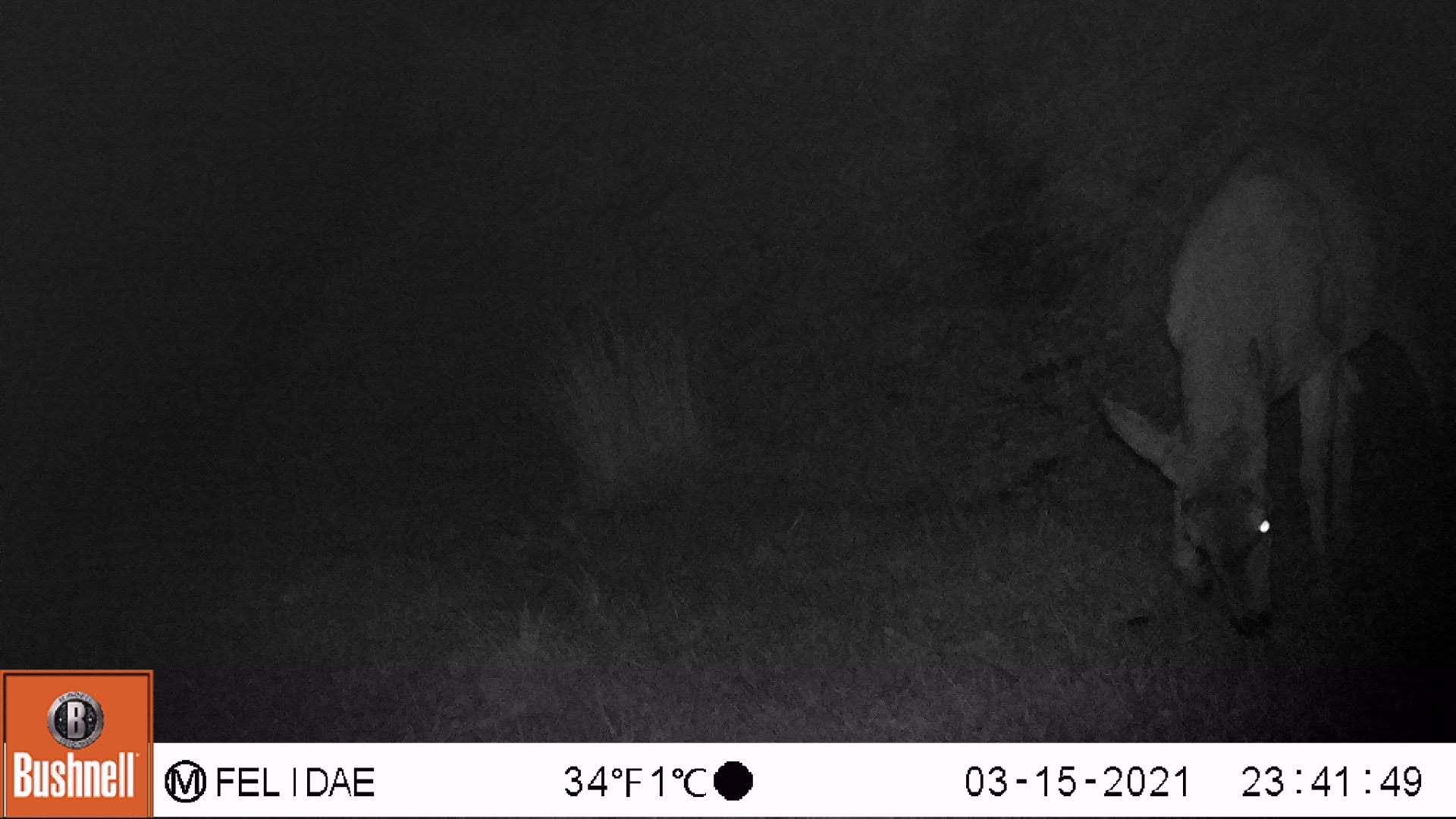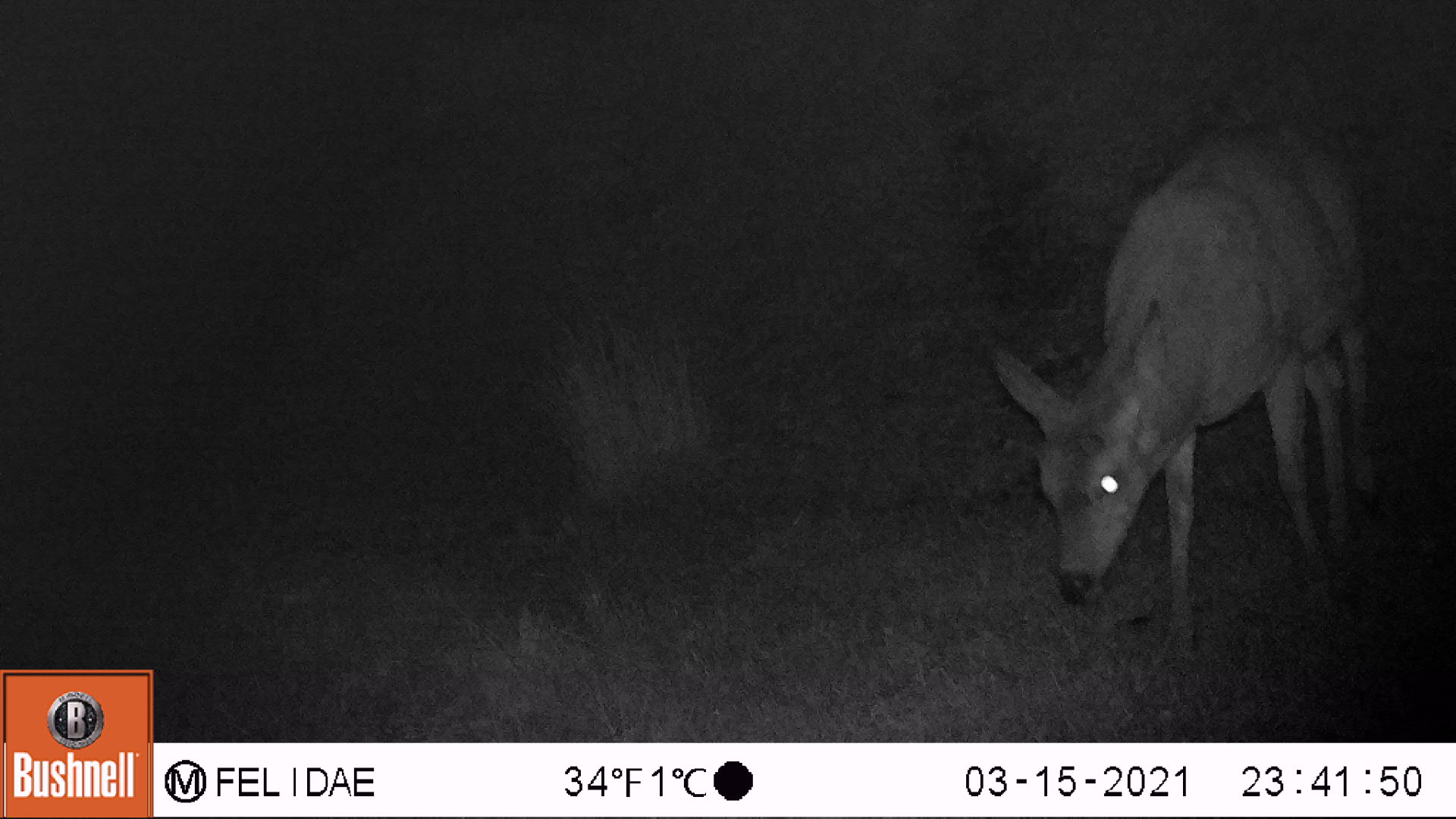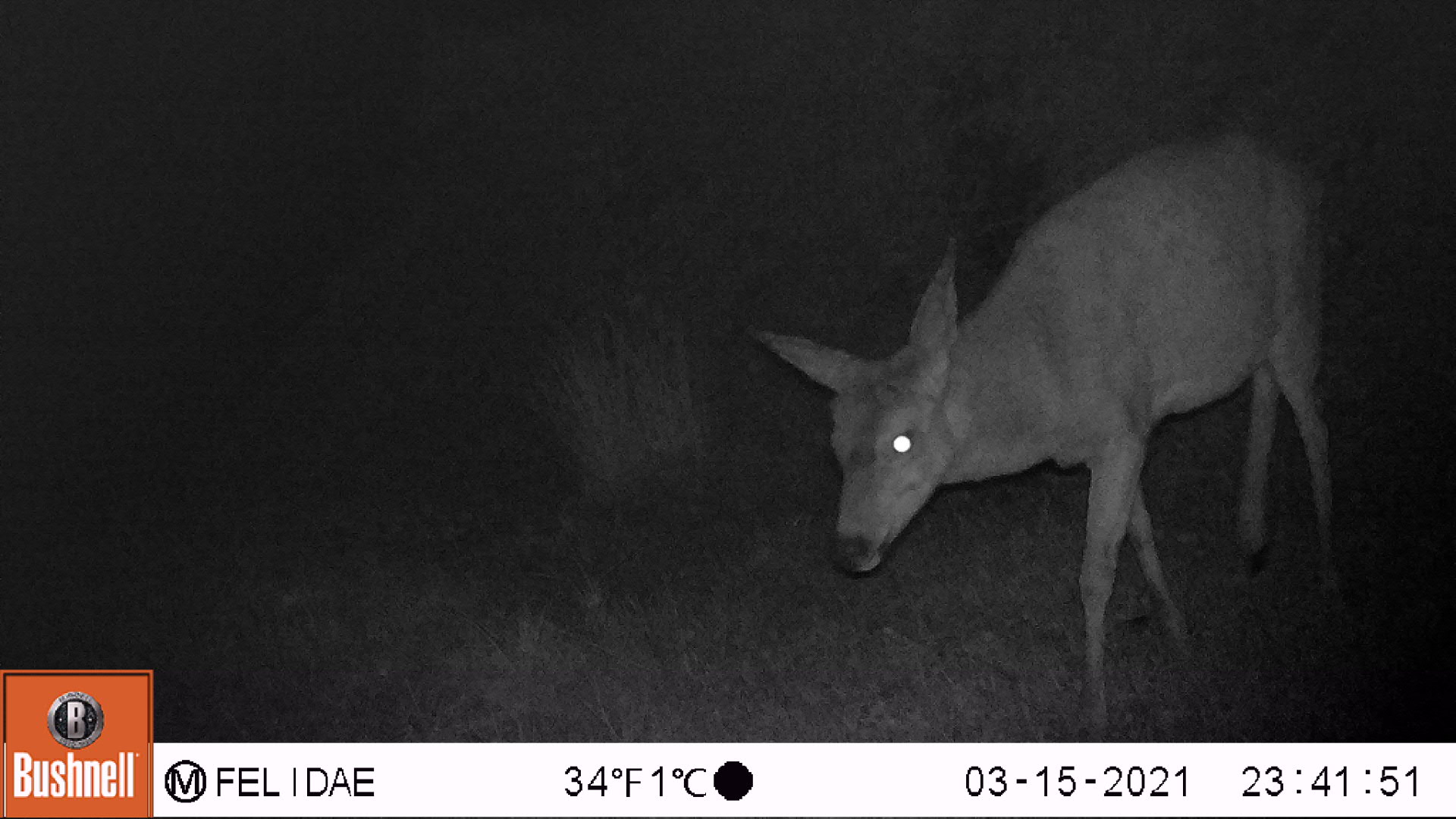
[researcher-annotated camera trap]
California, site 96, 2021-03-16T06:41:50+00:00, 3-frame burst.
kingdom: Animalia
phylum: Chordata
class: Mammalia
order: Artiodactyla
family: Cervidae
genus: Odocoileus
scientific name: Odocoileus hemionus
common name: mule deer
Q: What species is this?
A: Mule deer (Odocoileus hemionus).